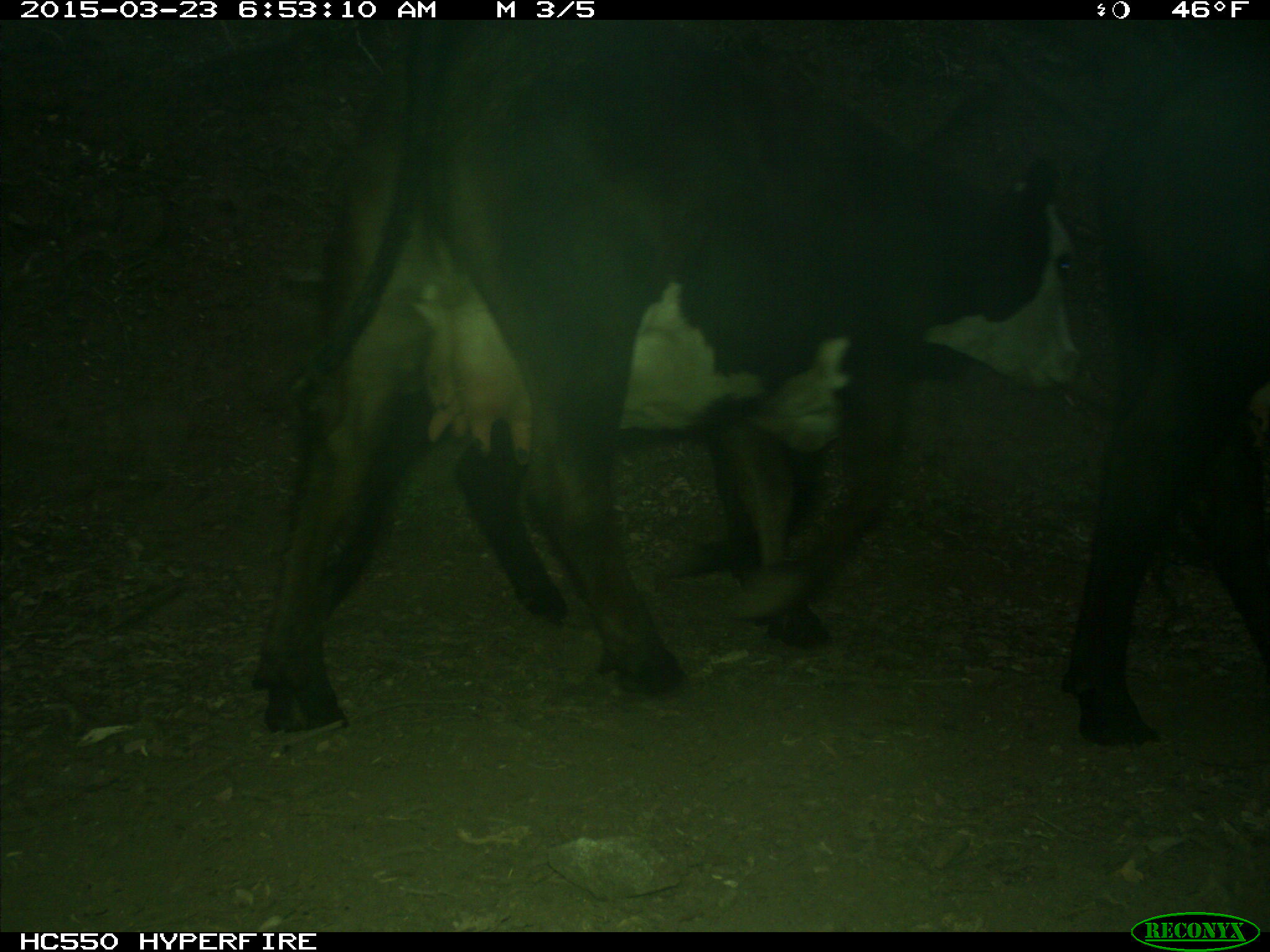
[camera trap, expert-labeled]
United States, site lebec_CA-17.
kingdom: Animalia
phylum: Chordata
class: Mammalia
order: Artiodactyla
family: Bovidae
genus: Bos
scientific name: Bos taurus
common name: domestic cow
Bos taurus (domestic cow).